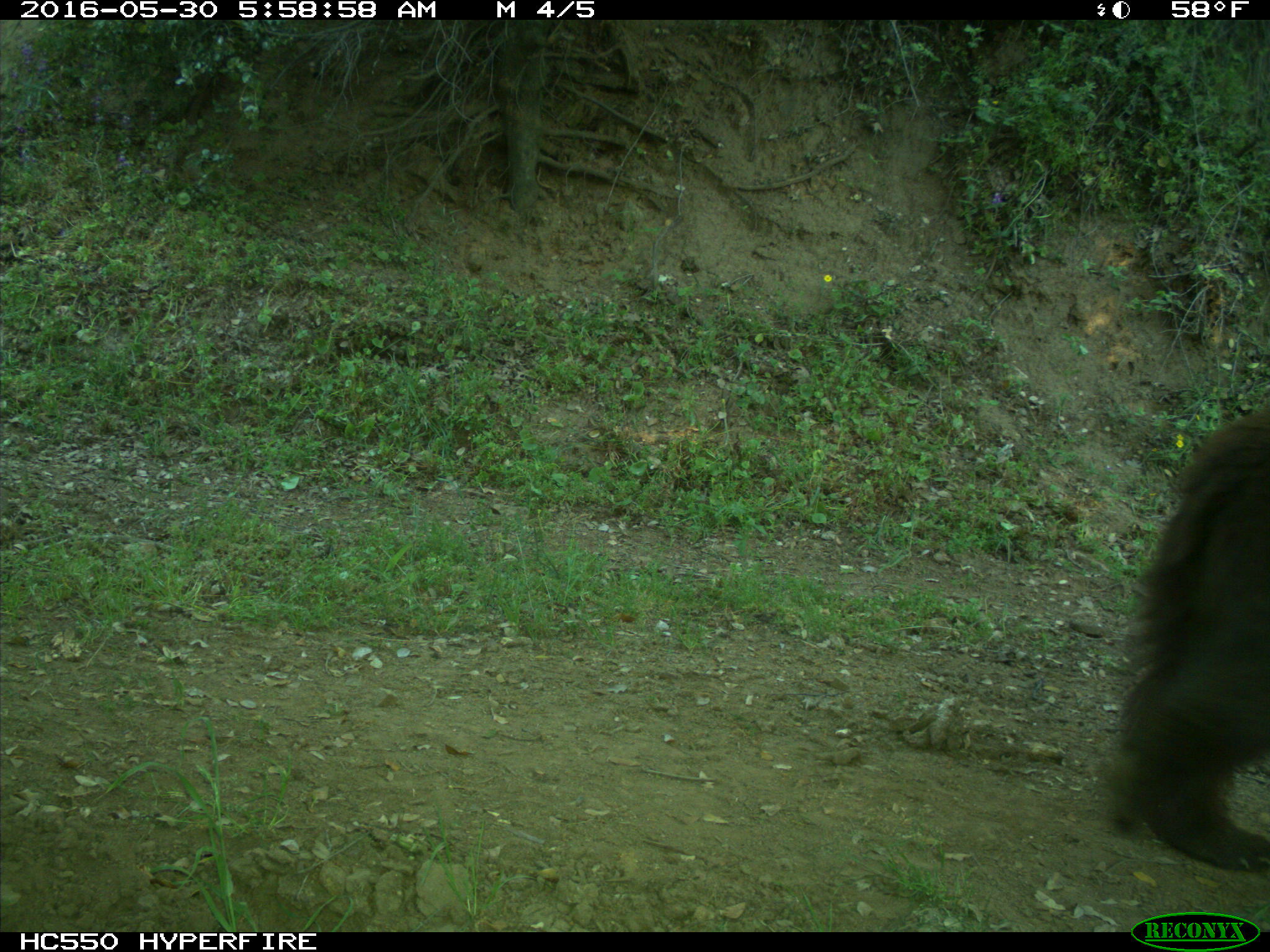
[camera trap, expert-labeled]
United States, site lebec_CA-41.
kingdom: Animalia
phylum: Chordata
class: Mammalia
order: Carnivora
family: Ursidae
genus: Ursus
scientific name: Ursus americanus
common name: american black bear